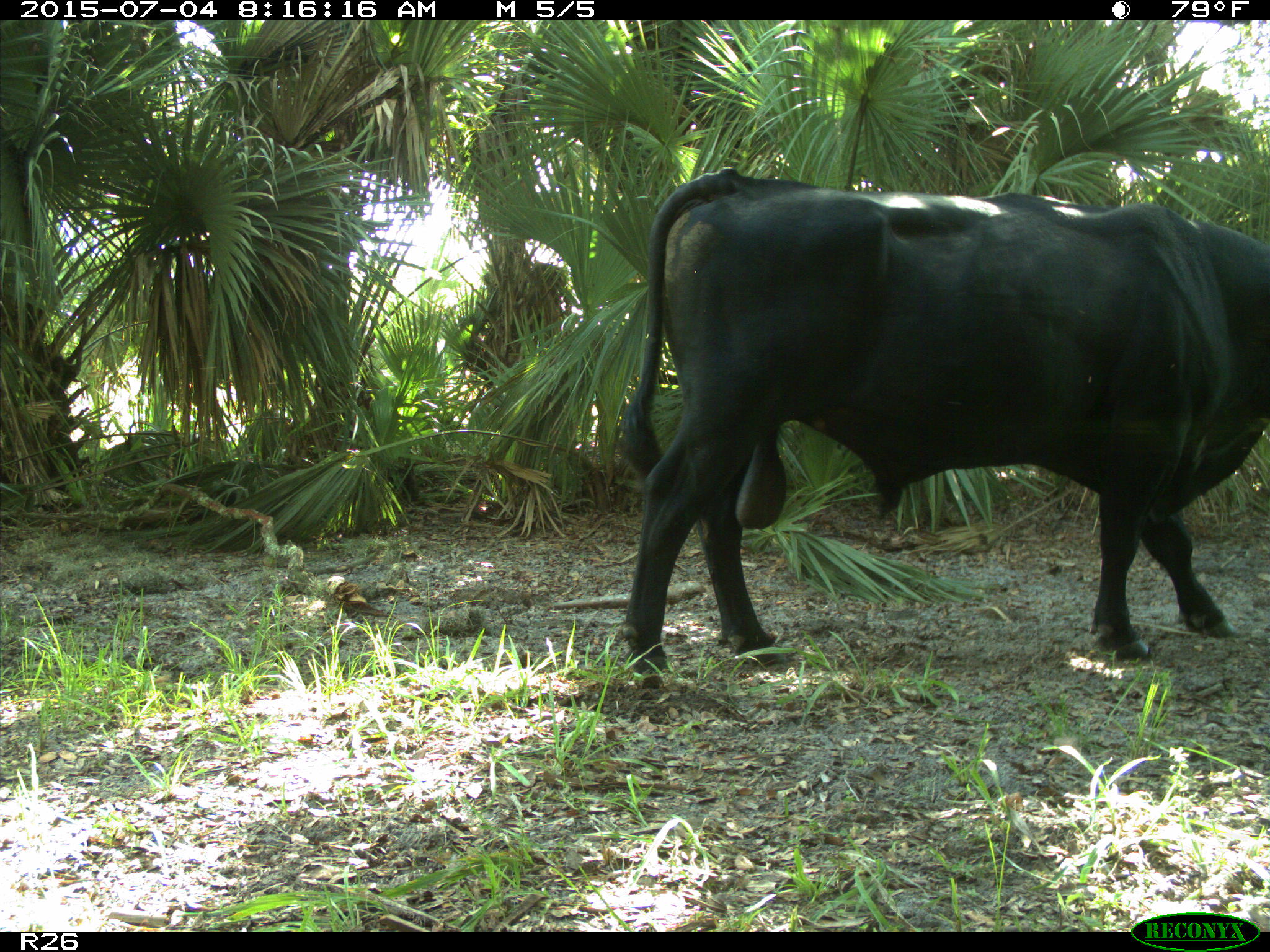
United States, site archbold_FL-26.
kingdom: Animalia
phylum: Chordata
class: Mammalia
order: Artiodactyla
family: Bovidae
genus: Bos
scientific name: Bos taurus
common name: domestic cow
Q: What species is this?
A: Bos taurus (domestic cow).